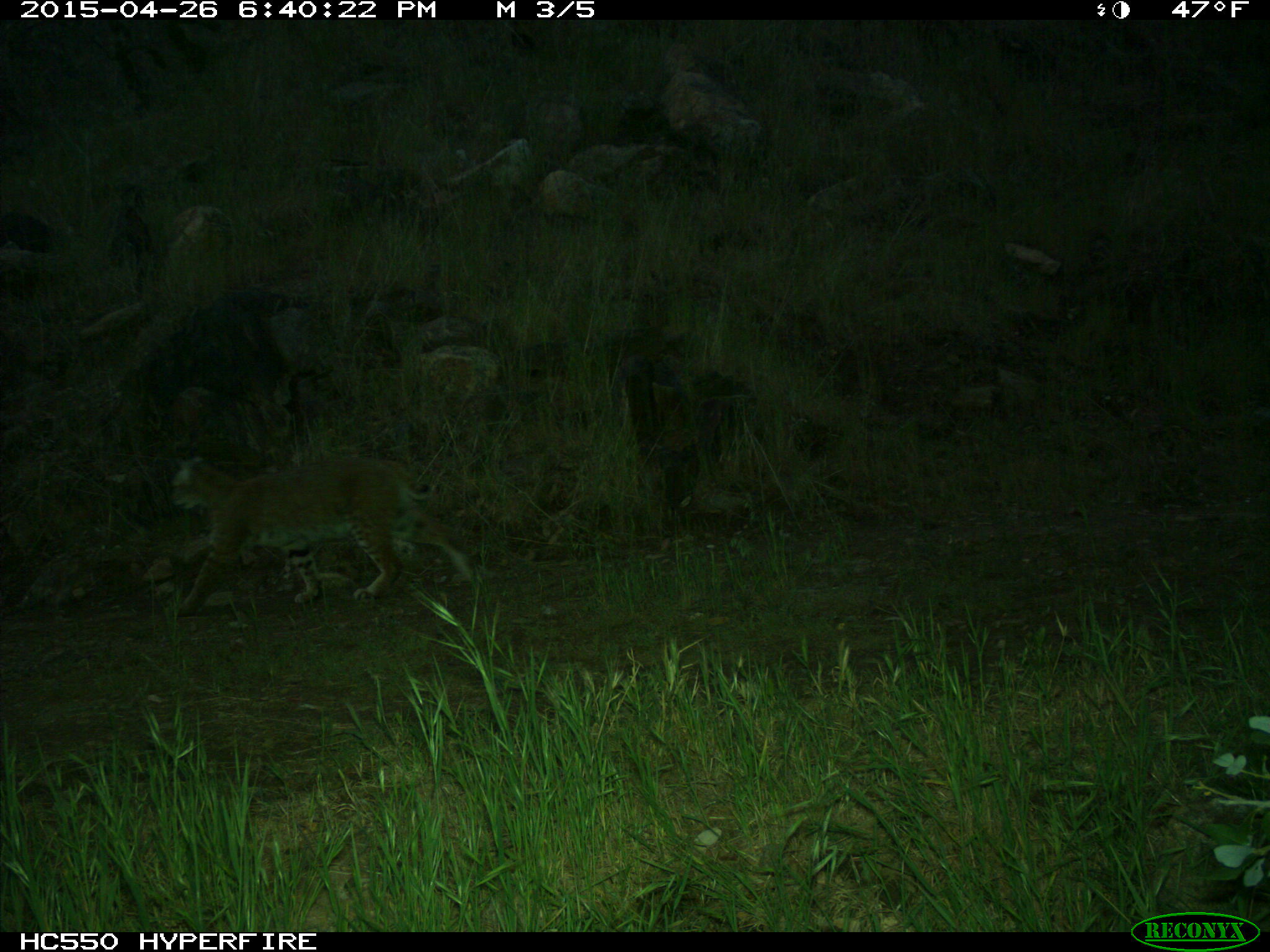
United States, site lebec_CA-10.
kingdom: Animalia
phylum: Chordata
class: Mammalia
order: Carnivora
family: Felidae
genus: Lynx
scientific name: Lynx rufus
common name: bobcat